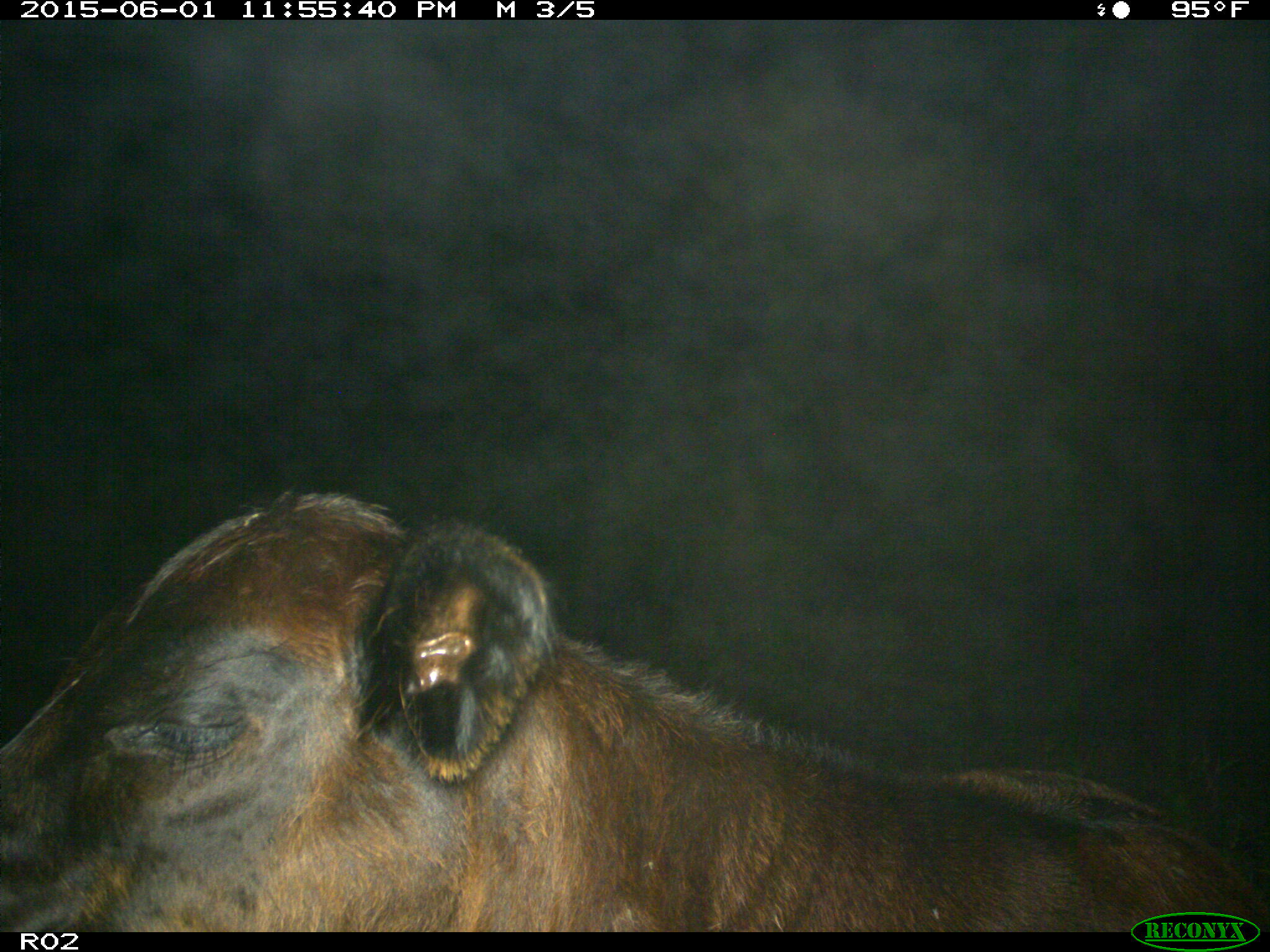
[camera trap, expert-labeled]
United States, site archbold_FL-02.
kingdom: Animalia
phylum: Chordata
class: Mammalia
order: Artiodactyla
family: Bovidae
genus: Bos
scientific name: Bos taurus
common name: domestic cow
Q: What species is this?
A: Bos taurus (domestic cow).